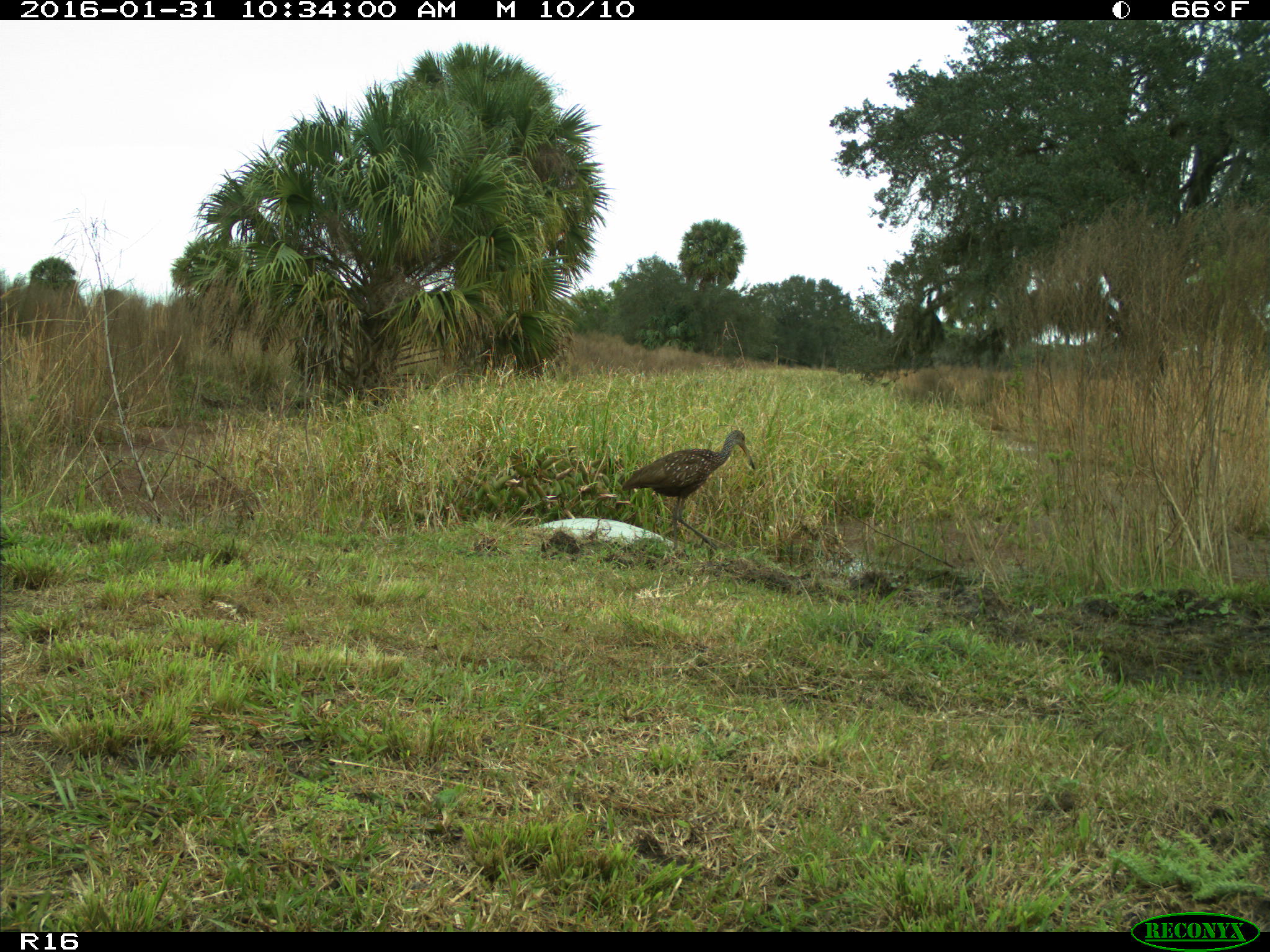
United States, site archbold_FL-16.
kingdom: Animalia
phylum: Chordata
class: Aves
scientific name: Aves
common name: birds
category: unidentified bird